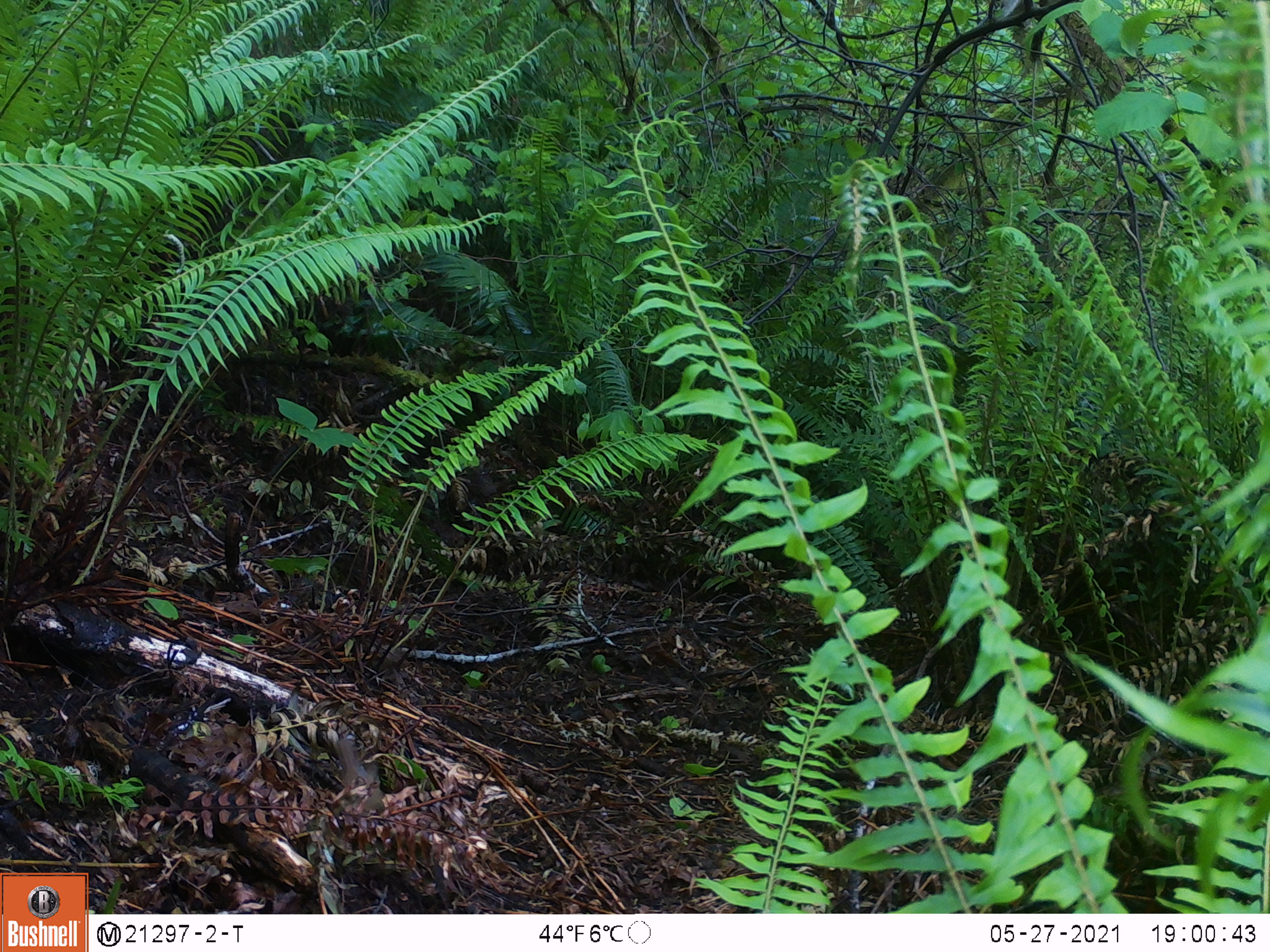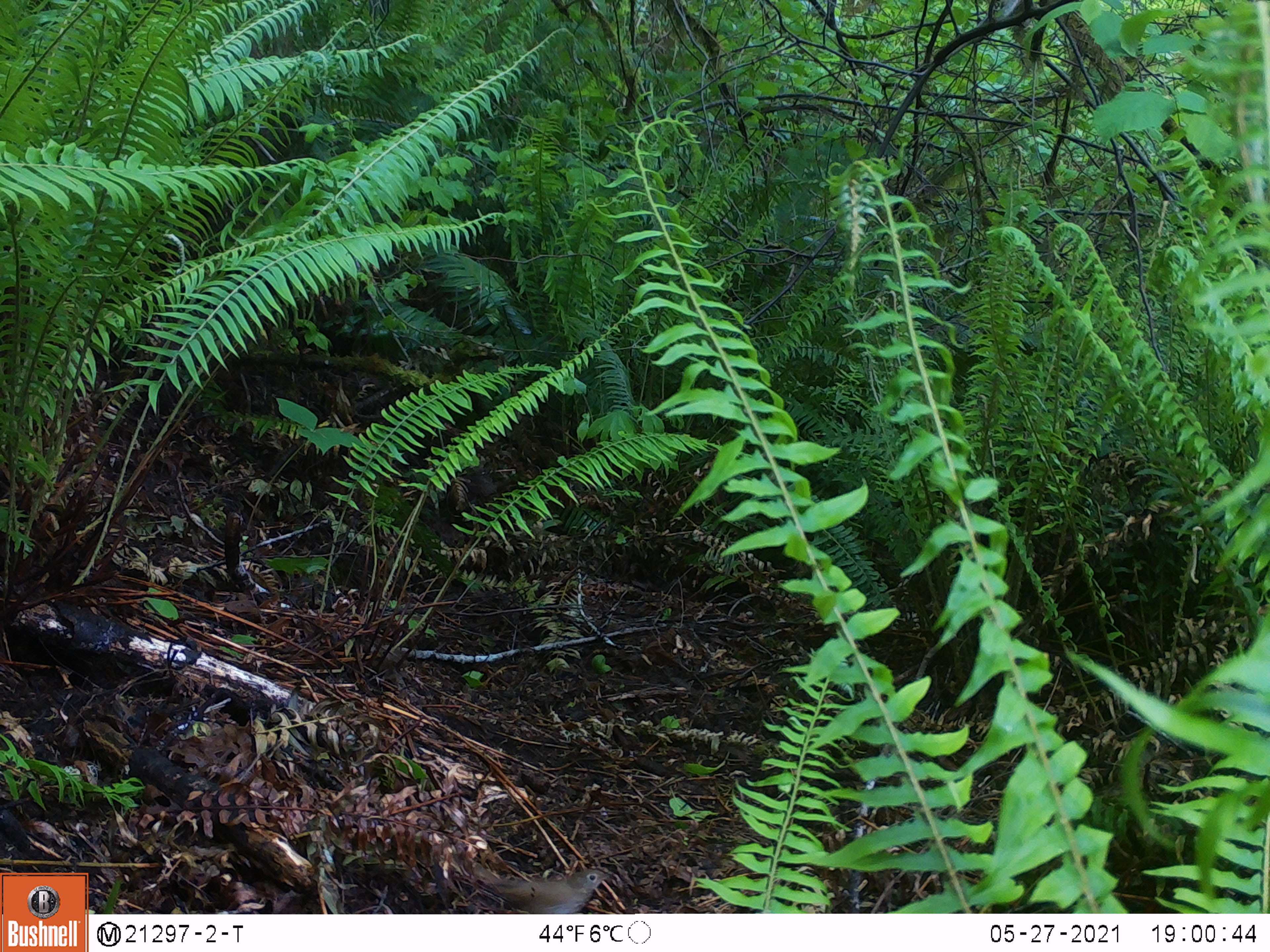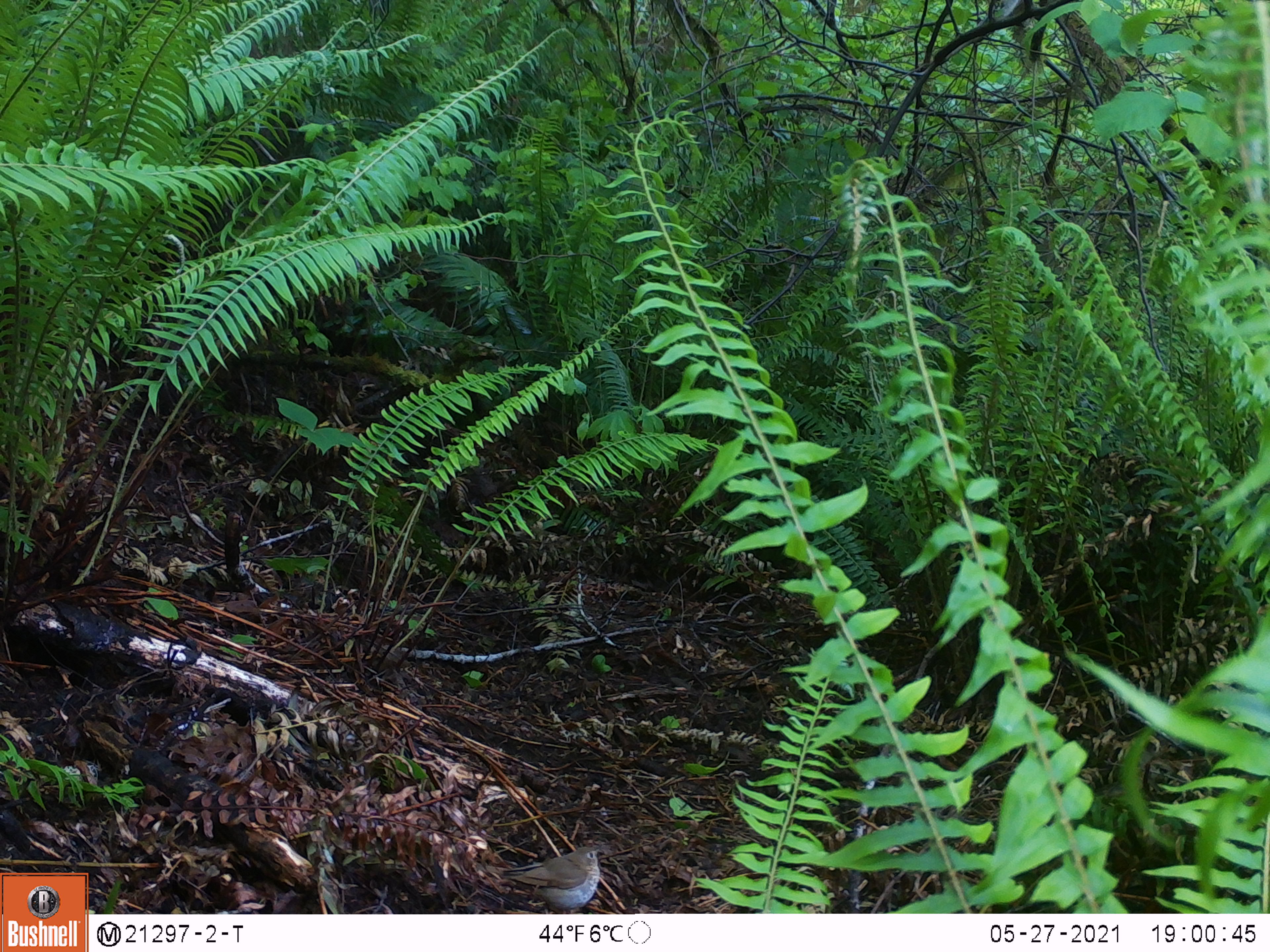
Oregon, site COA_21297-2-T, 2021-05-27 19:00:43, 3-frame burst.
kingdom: Animalia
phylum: Chordata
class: Aves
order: Passeriformes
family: Turdidae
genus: Catharus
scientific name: Catharus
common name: brown thrushes and nightingale-thrushes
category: catharus species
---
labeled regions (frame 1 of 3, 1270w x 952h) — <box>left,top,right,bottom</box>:
catharus species: <box>328,729,394,814</box>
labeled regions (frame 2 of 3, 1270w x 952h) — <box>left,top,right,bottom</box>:
catharus species: <box>480,864,616,904</box>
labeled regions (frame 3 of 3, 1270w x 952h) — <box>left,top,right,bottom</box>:
catharus species: <box>495,834,612,903</box>